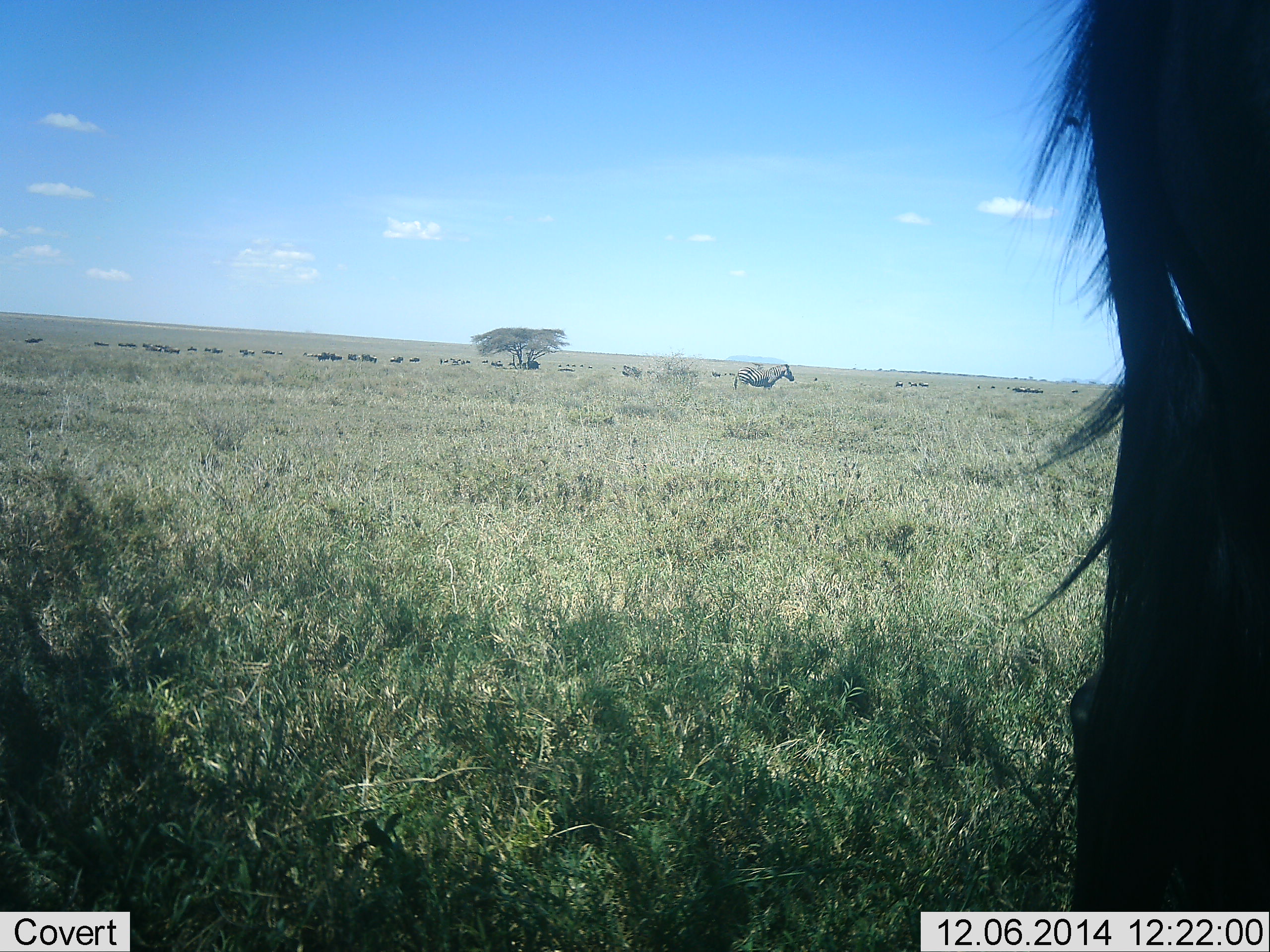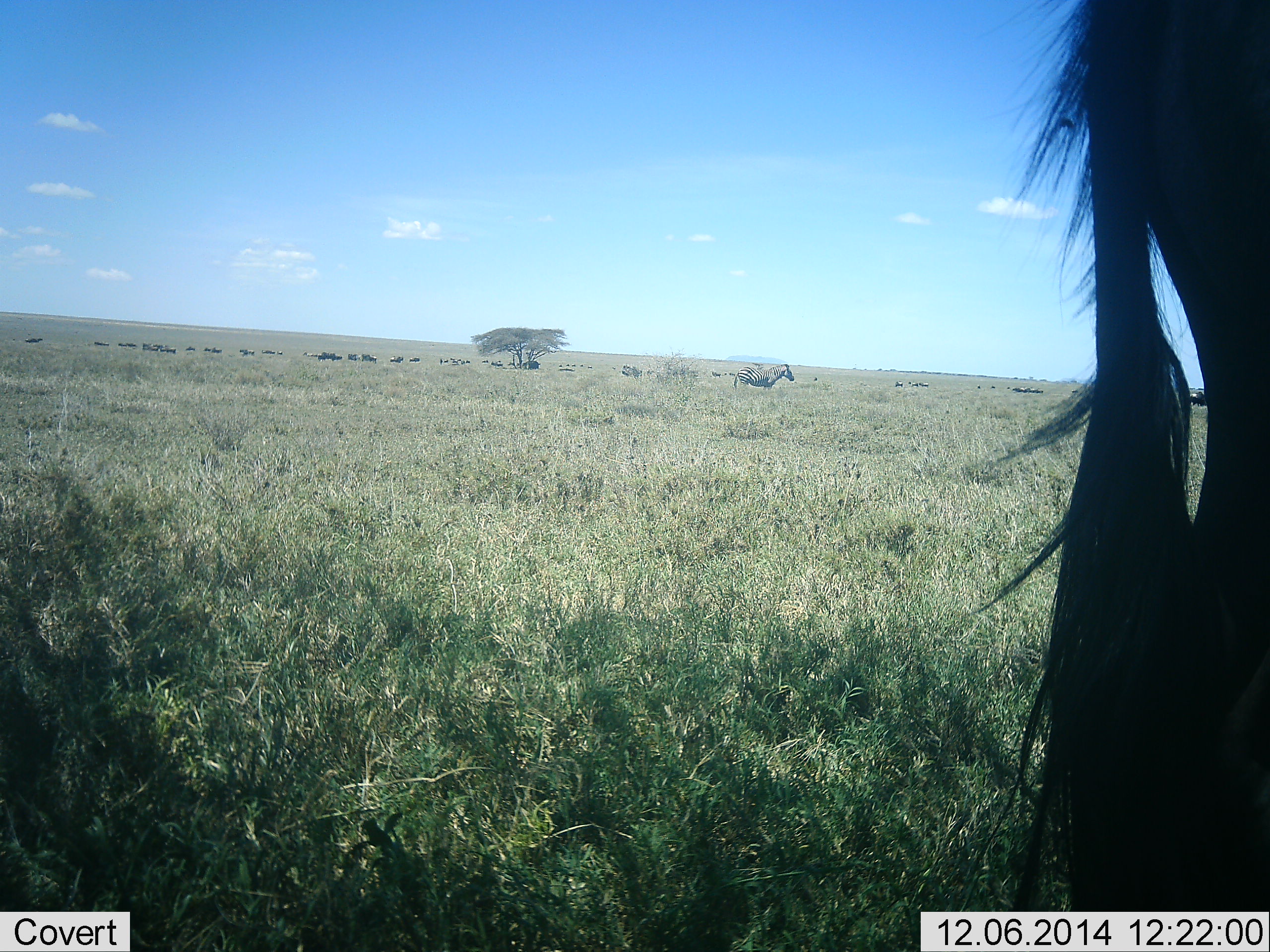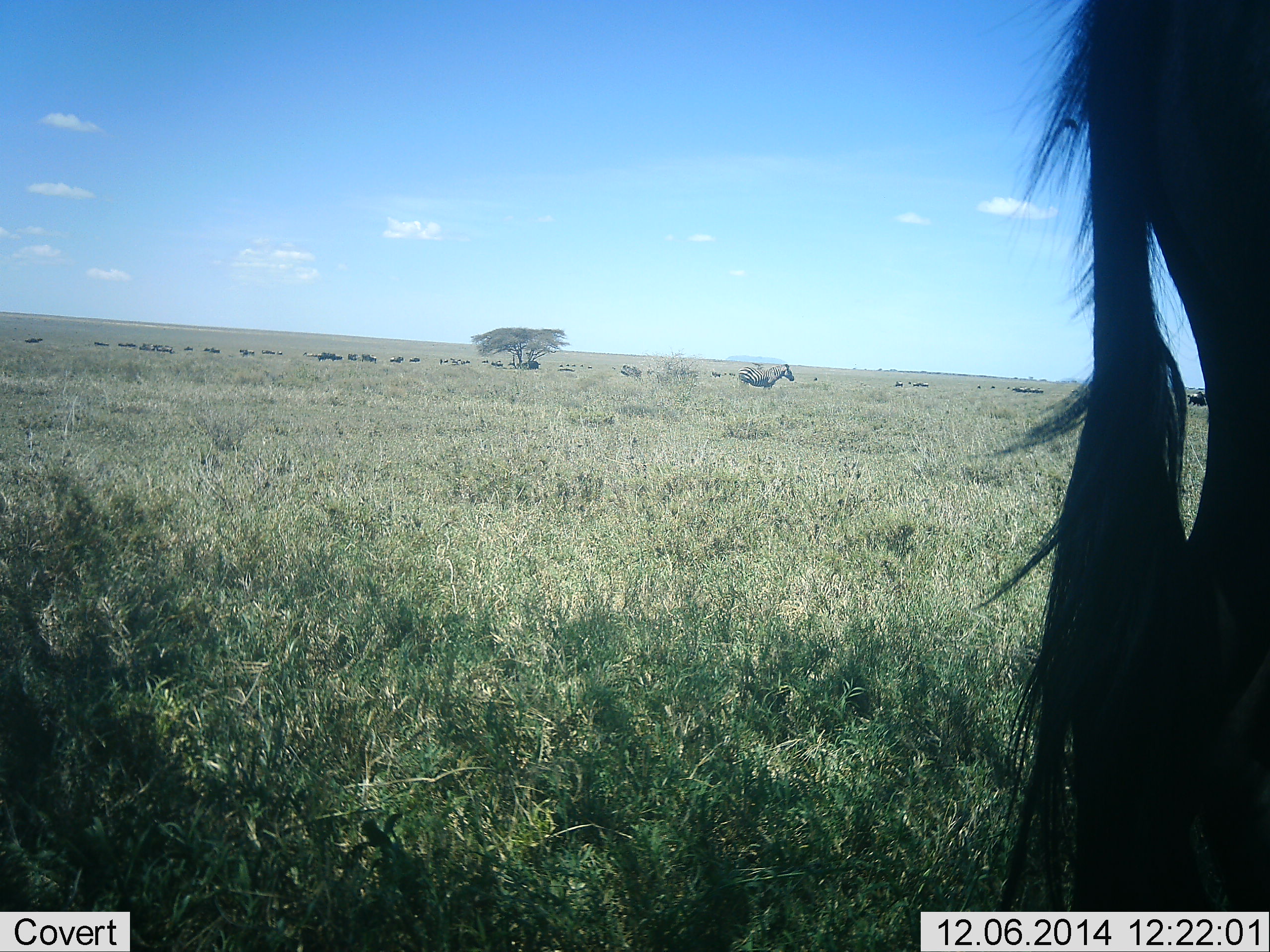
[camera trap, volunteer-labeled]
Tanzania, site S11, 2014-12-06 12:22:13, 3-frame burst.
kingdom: Animalia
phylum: Chordata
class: Mammalia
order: Artiodactyla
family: Bovidae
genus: Connochaetes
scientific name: Connochaetes taurinus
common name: blue wildebeest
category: wildebeest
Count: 10.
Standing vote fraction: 94%.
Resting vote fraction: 6%.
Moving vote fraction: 12%.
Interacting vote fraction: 6%.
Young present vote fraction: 0%.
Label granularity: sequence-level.